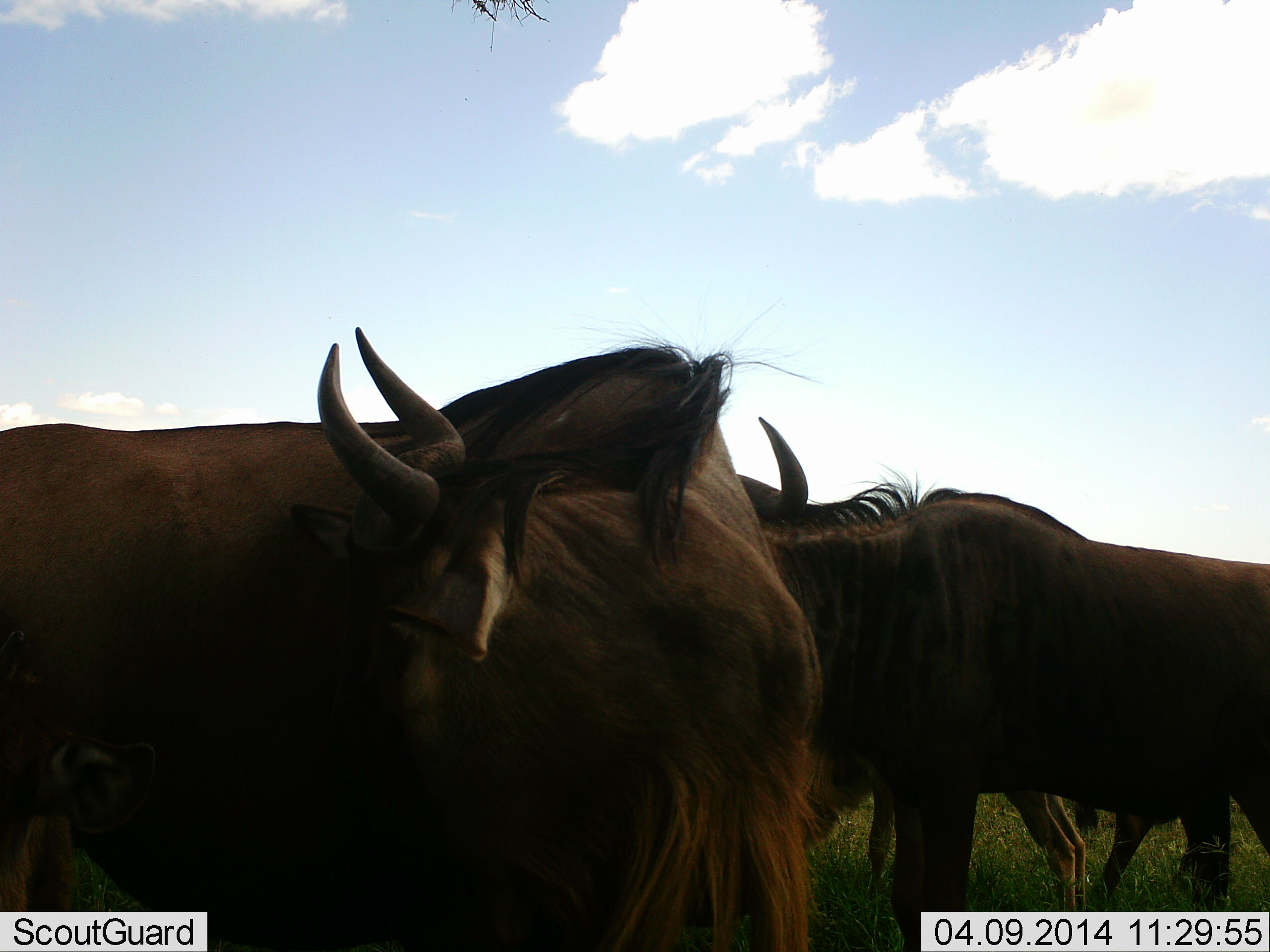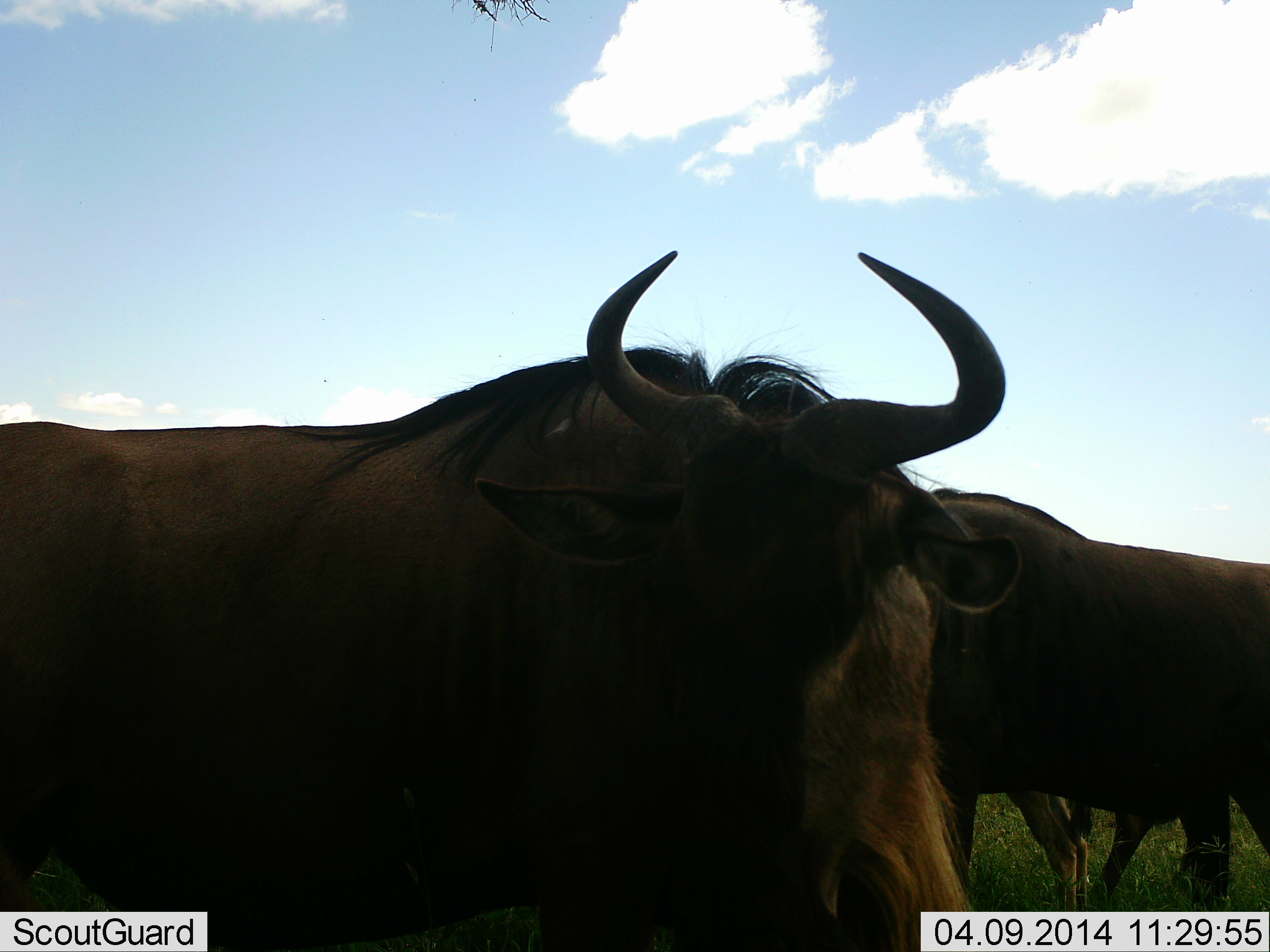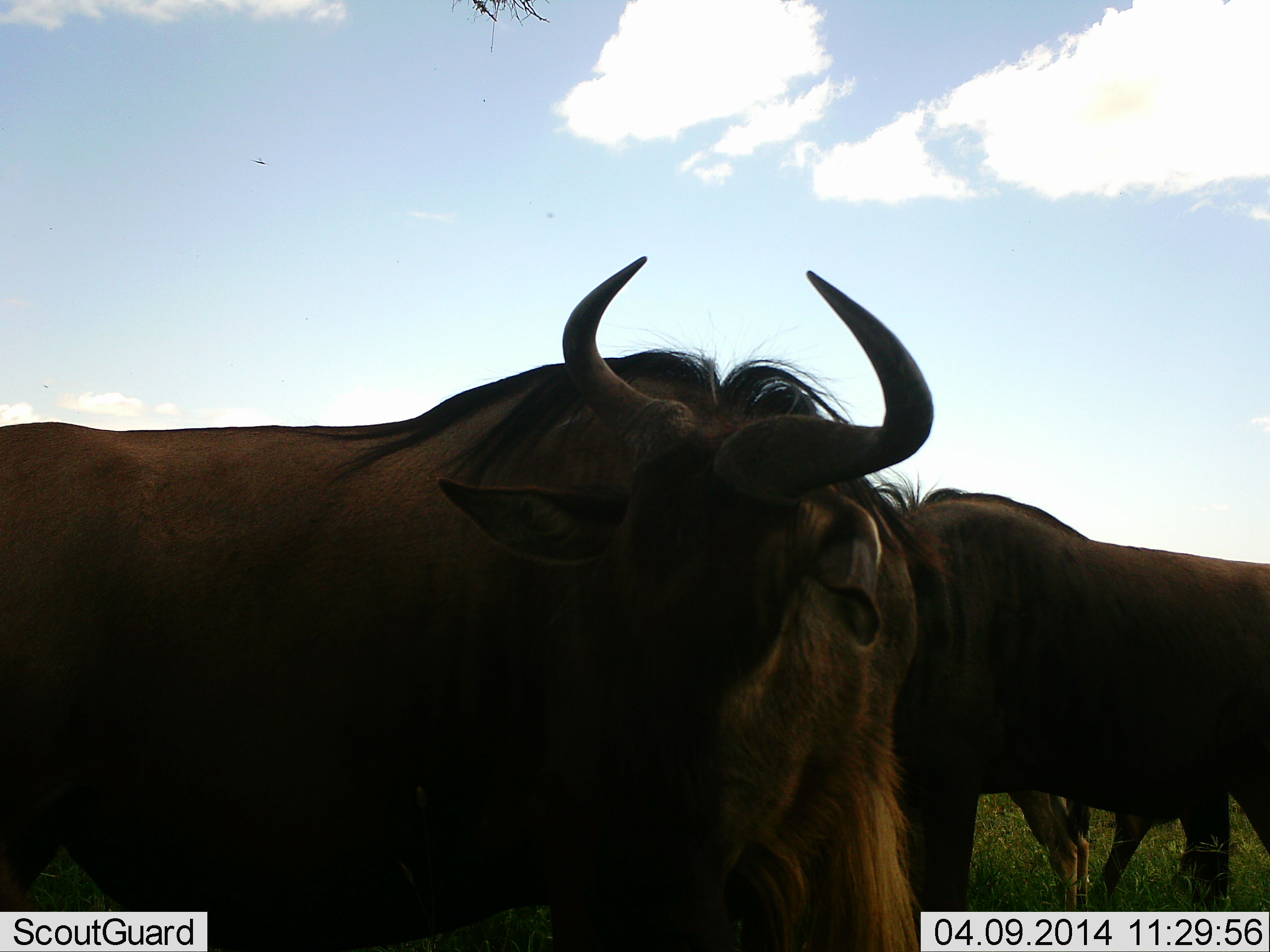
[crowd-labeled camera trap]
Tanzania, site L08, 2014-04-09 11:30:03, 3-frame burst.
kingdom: Animalia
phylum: Chordata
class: Mammalia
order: Artiodactyla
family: Bovidae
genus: Connochaetes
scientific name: Connochaetes taurinus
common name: blue wildebeest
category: wildebeest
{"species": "wildebeest (blue wildebeest) (Connochaetes taurinus)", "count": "3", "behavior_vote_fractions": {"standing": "95%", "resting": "5%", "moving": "5%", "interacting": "5%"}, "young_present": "2%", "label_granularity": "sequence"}